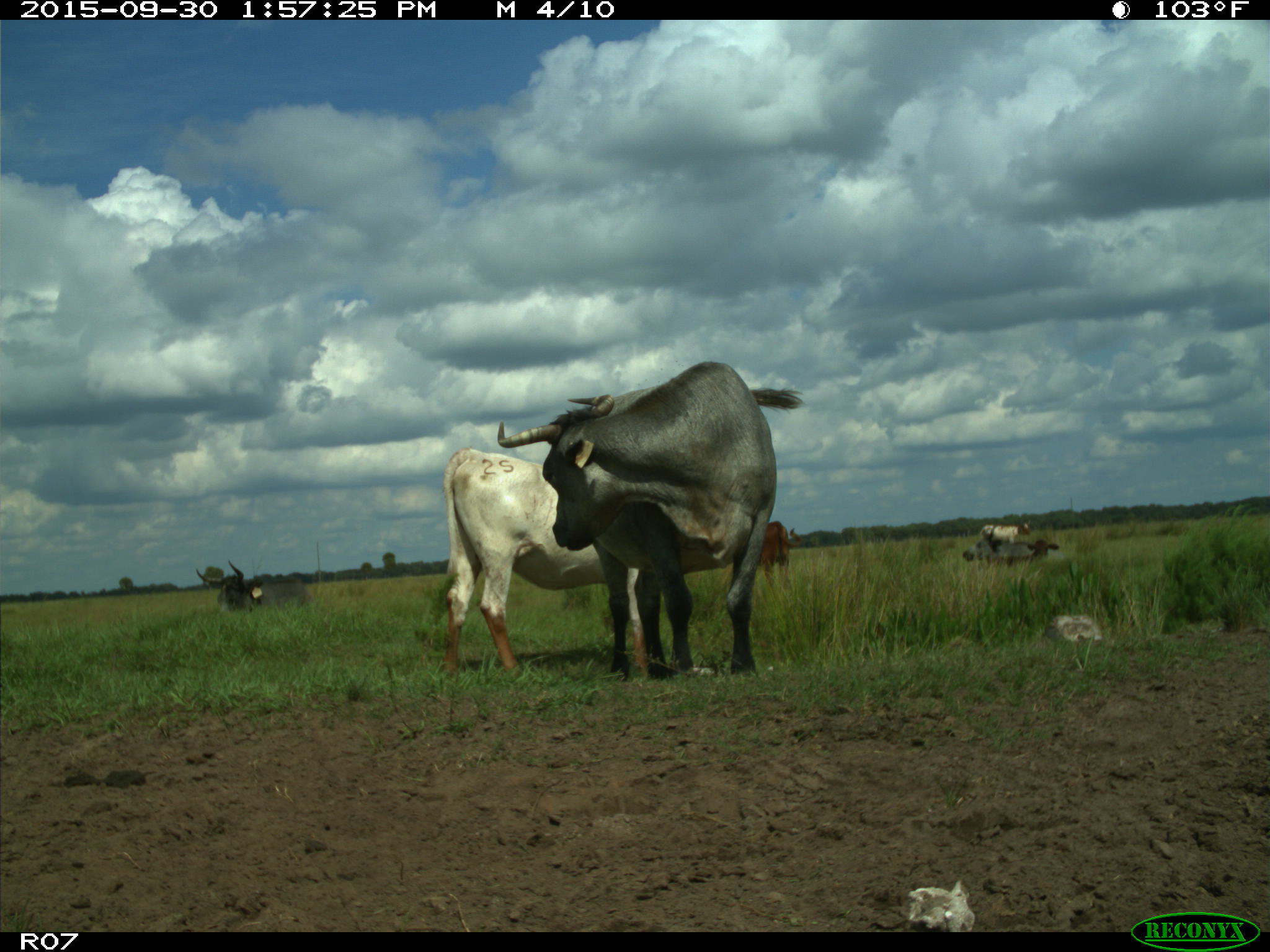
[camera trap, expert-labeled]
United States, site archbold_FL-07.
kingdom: Animalia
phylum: Chordata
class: Mammalia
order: Artiodactyla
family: Bovidae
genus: Bos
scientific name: Bos taurus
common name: domestic cow